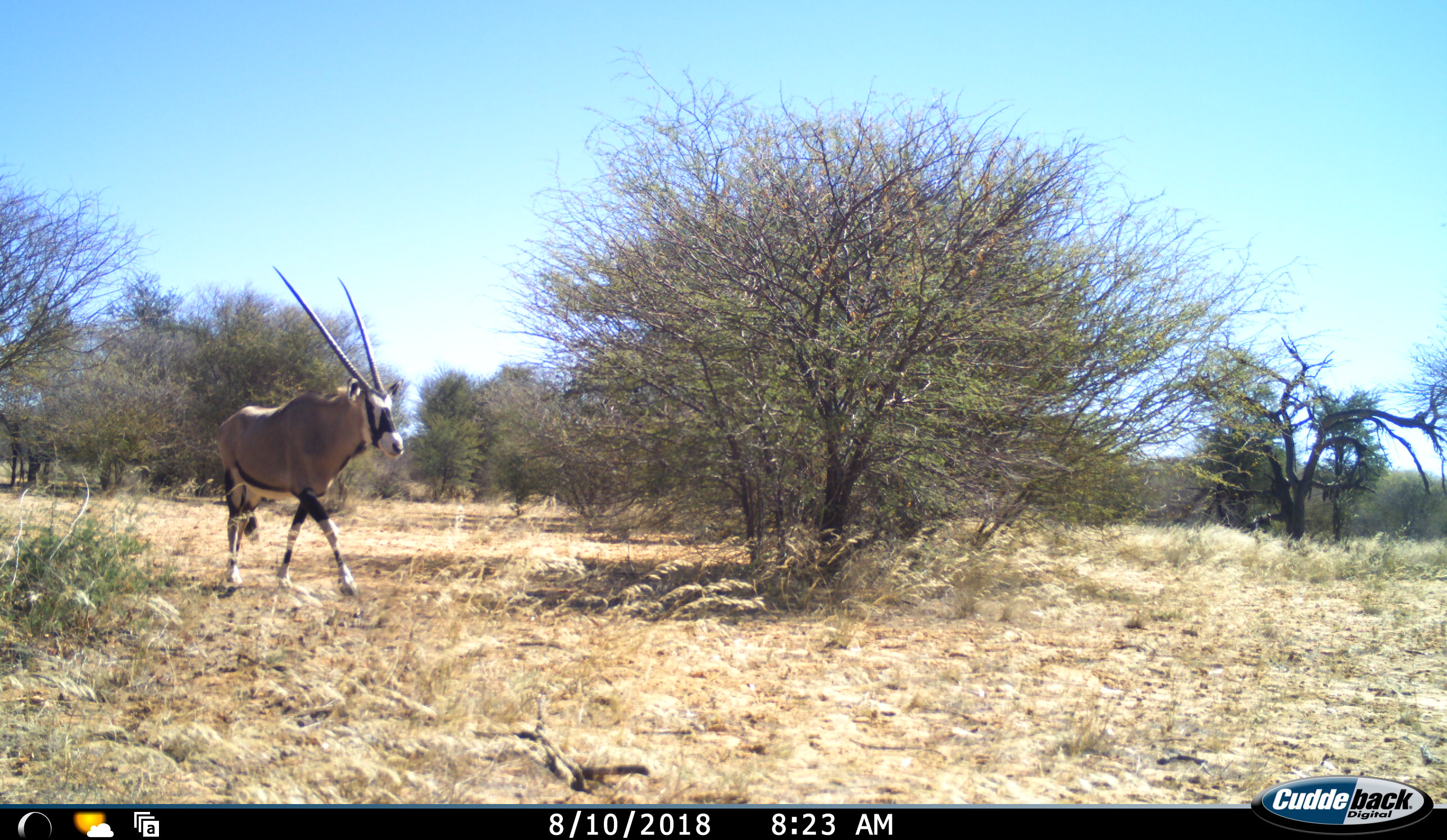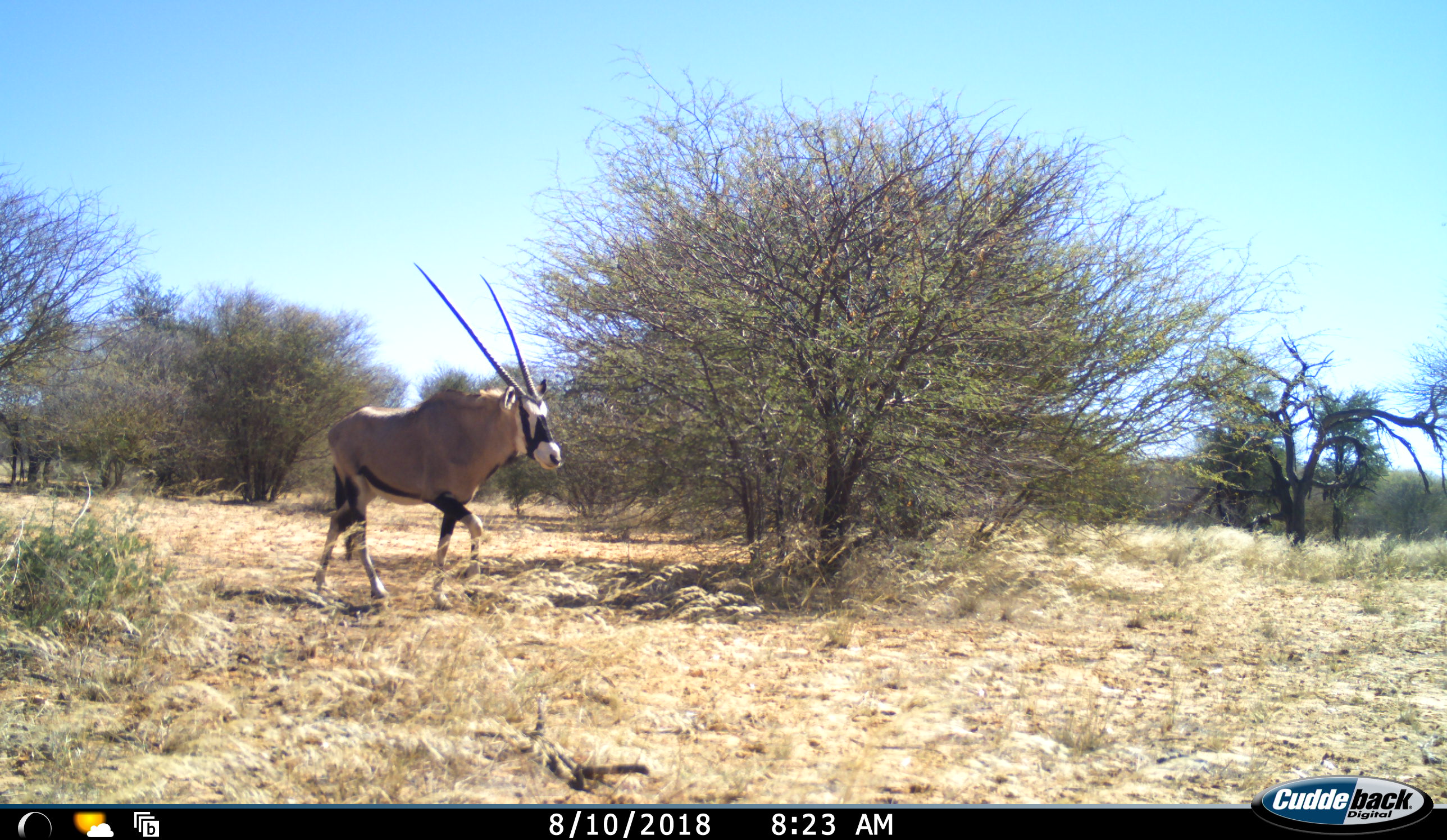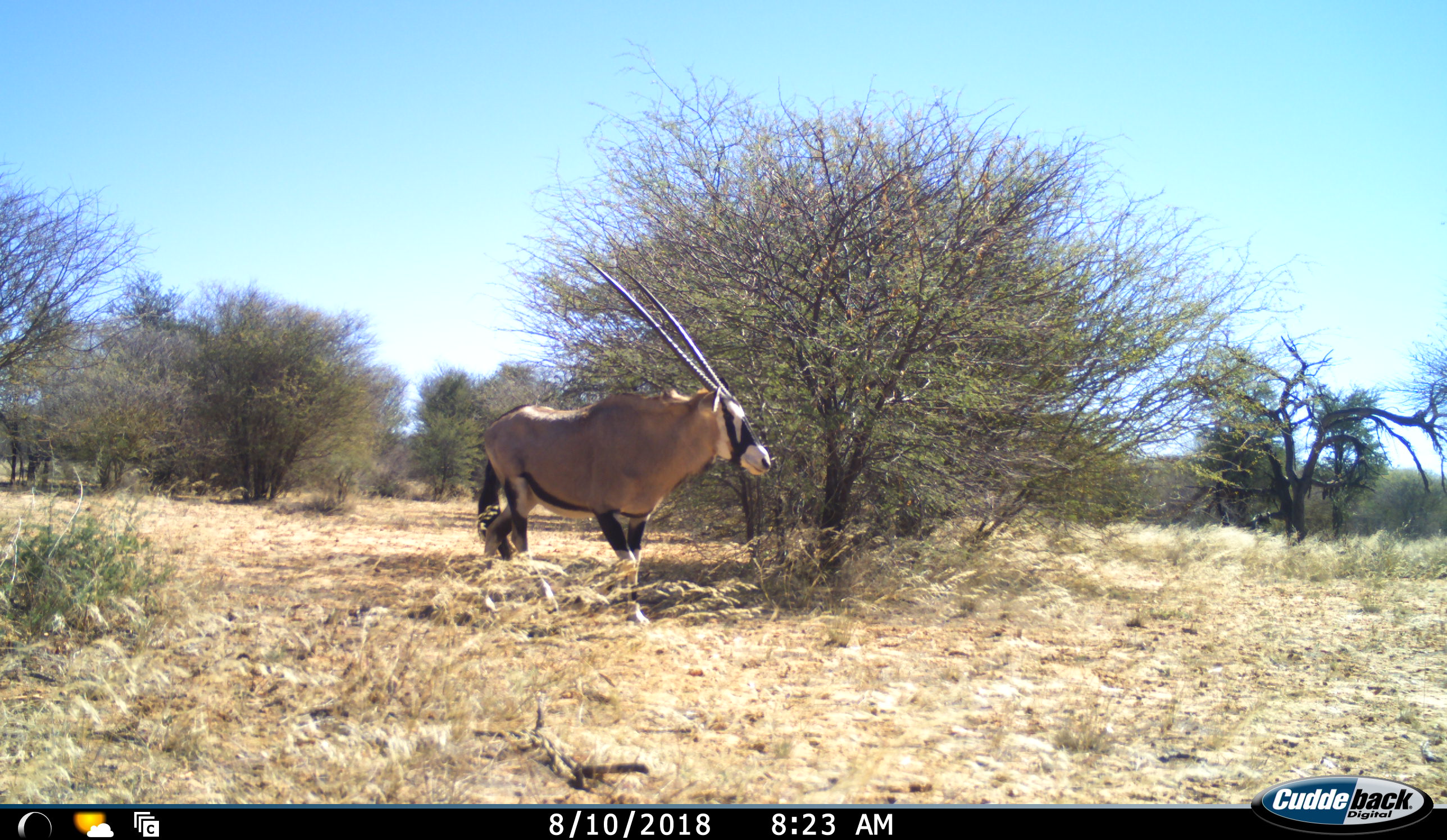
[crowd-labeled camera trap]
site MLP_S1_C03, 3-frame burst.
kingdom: Animalia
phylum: Chordata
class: Mammalia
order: Artiodactyla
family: Bovidae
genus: Oryx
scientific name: Oryx gazella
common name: gemsbok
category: oryx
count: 1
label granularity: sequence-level